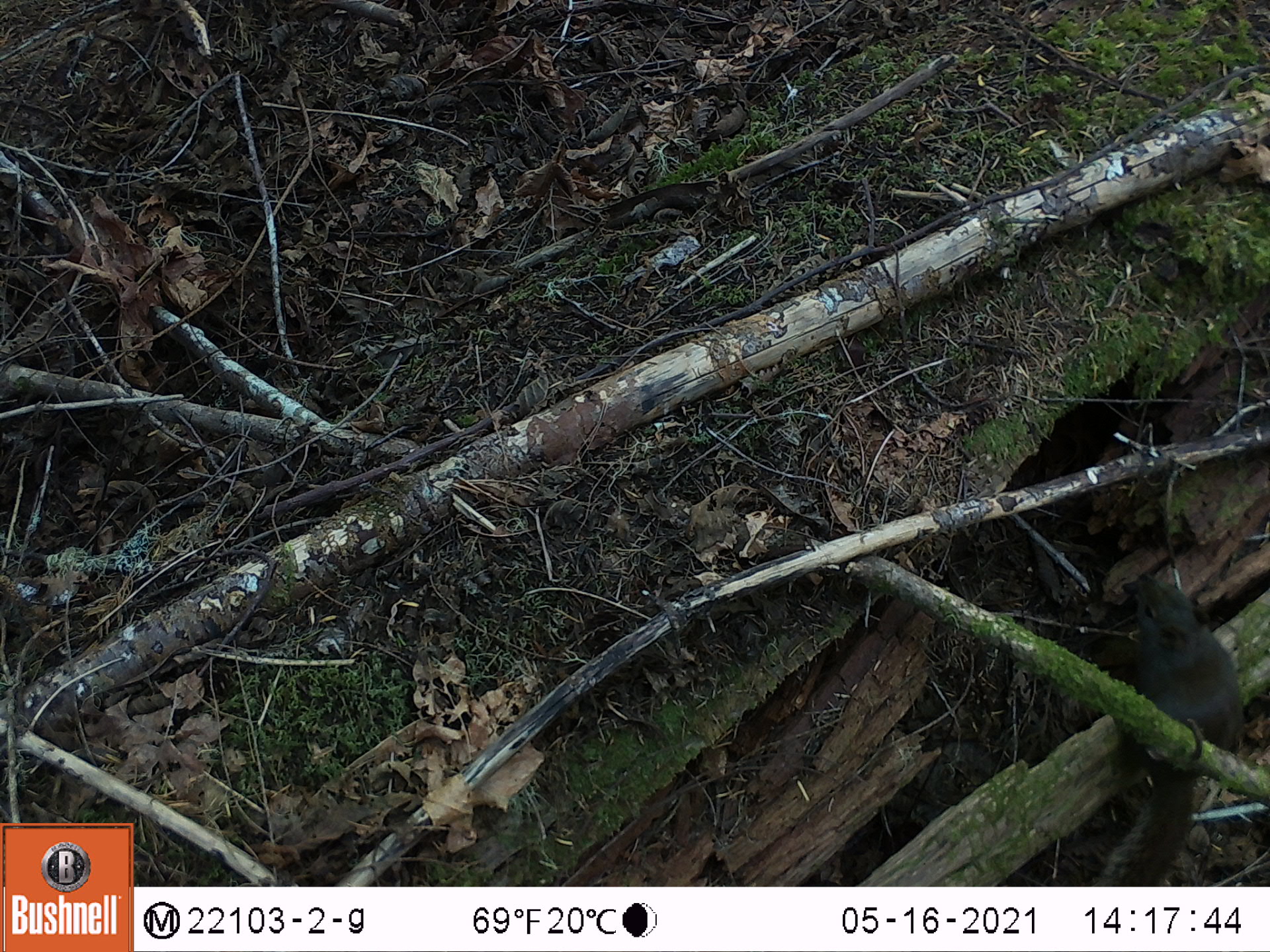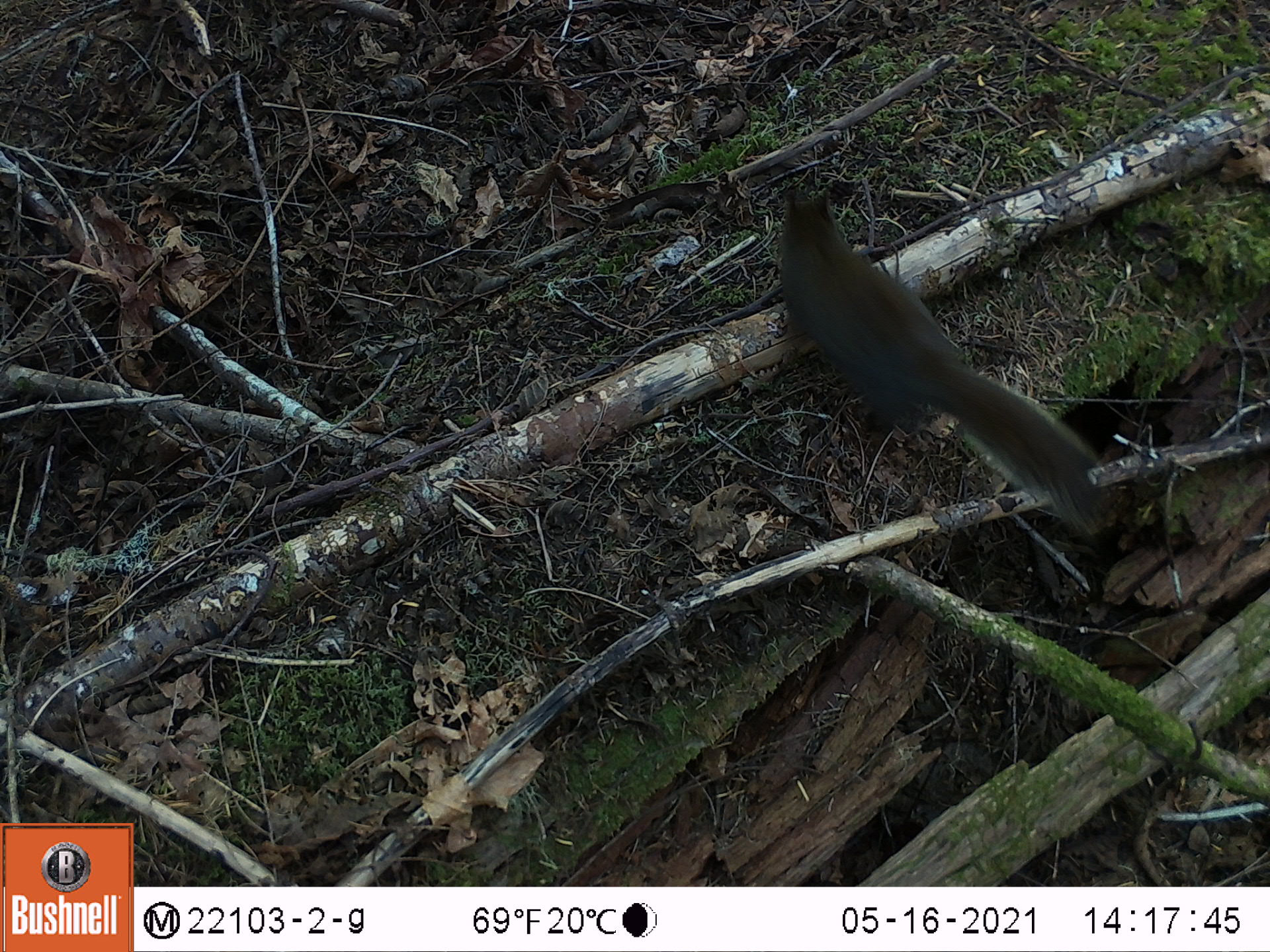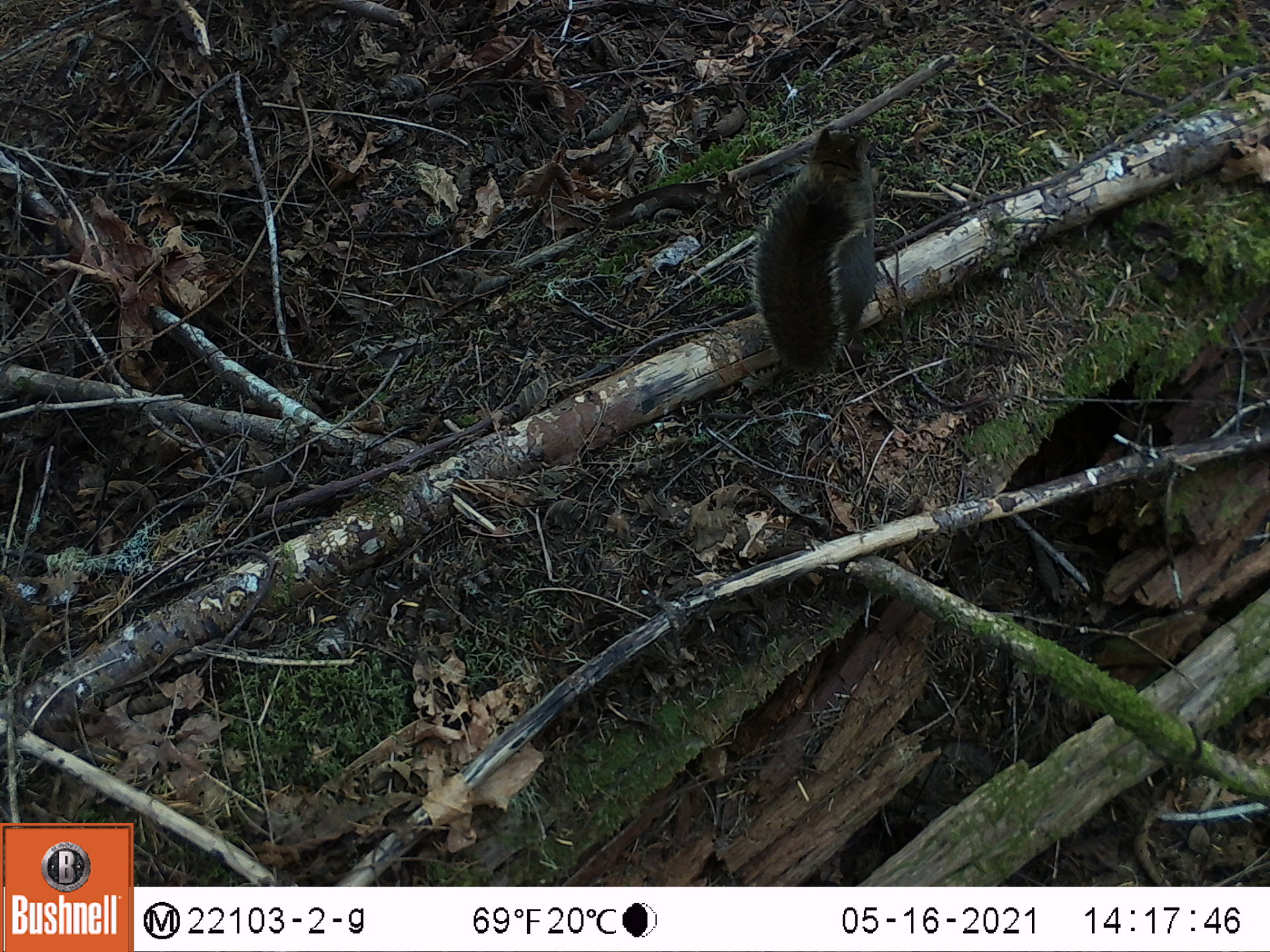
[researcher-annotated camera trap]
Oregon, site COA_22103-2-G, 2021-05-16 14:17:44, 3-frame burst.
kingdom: Animalia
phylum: Chordata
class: Mammalia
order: Rodentia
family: Sciuridae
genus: Tamiasciurus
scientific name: Tamiasciurus douglasii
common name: douglas squirrel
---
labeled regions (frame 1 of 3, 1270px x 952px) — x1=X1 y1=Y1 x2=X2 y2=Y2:
douglas squirrel: x1=1051 y1=559 x2=1259 y2=885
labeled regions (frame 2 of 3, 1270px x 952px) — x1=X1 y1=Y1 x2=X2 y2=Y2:
douglas squirrel: x1=736 y1=147 x2=1144 y2=564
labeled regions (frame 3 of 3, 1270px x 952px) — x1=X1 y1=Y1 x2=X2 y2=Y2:
douglas squirrel: x1=724 y1=116 x2=906 y2=395